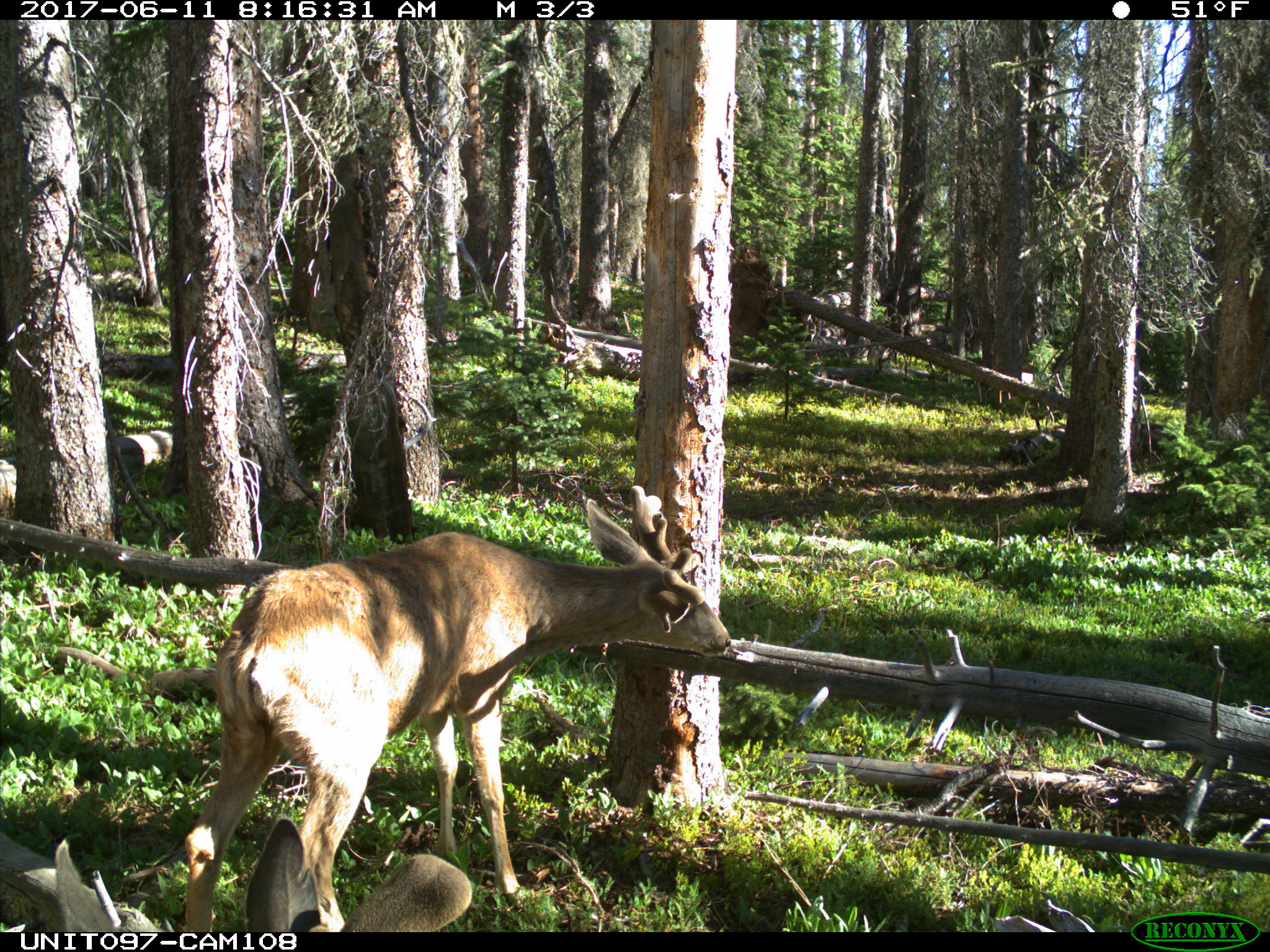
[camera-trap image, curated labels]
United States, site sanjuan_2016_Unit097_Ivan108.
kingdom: Animalia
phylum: Chordata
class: Mammalia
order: Artiodactyla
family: Cervidae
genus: Odocoileus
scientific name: Odocoileus hemionus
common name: mule deer